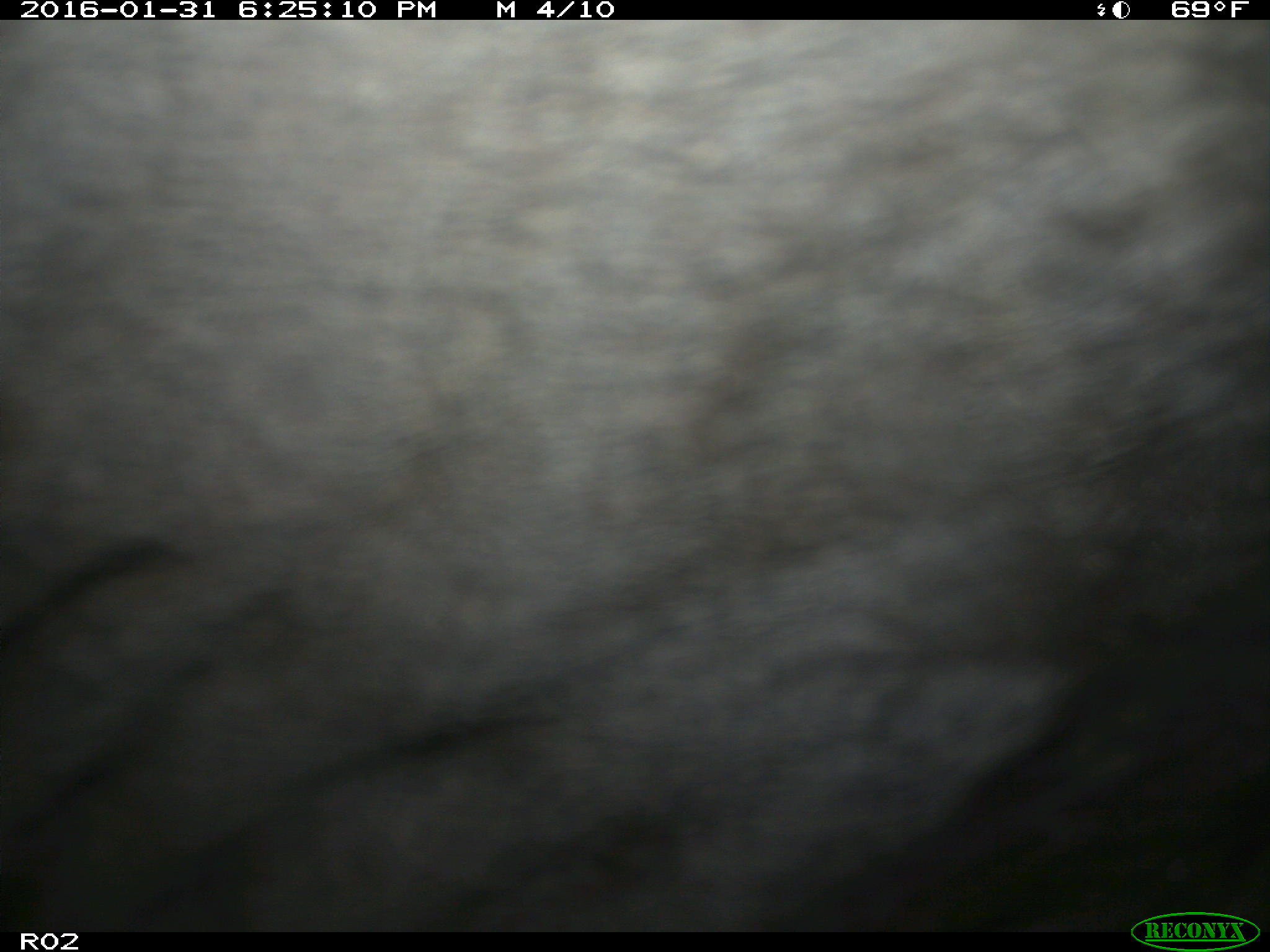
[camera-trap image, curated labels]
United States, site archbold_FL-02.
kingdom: Animalia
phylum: Chordata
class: Mammalia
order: Artiodactyla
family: Bovidae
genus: Bos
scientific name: Bos taurus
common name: domestic cow